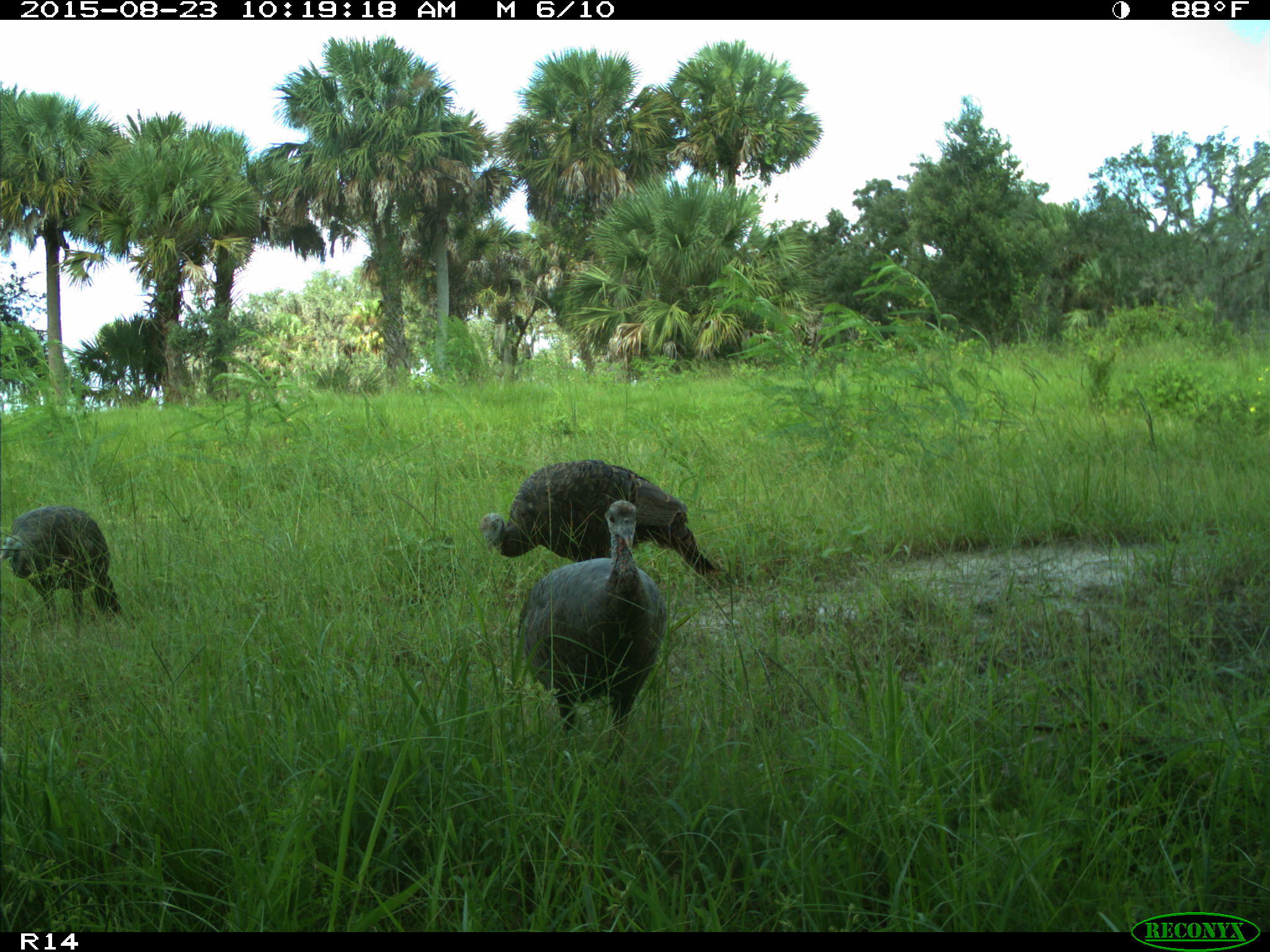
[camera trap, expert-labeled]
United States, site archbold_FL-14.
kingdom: Animalia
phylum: Chordata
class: Aves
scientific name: Aves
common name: birds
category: unidentified bird